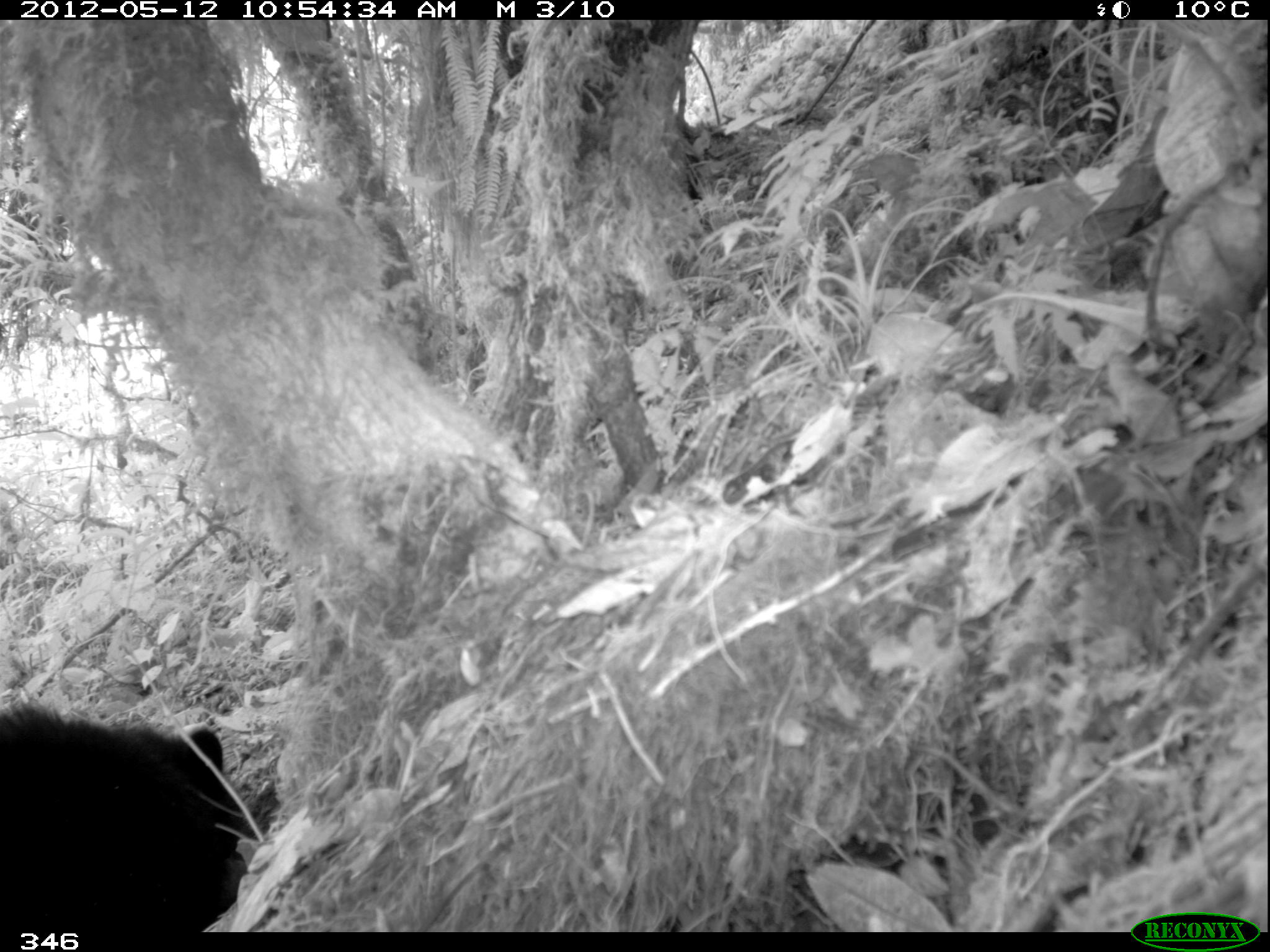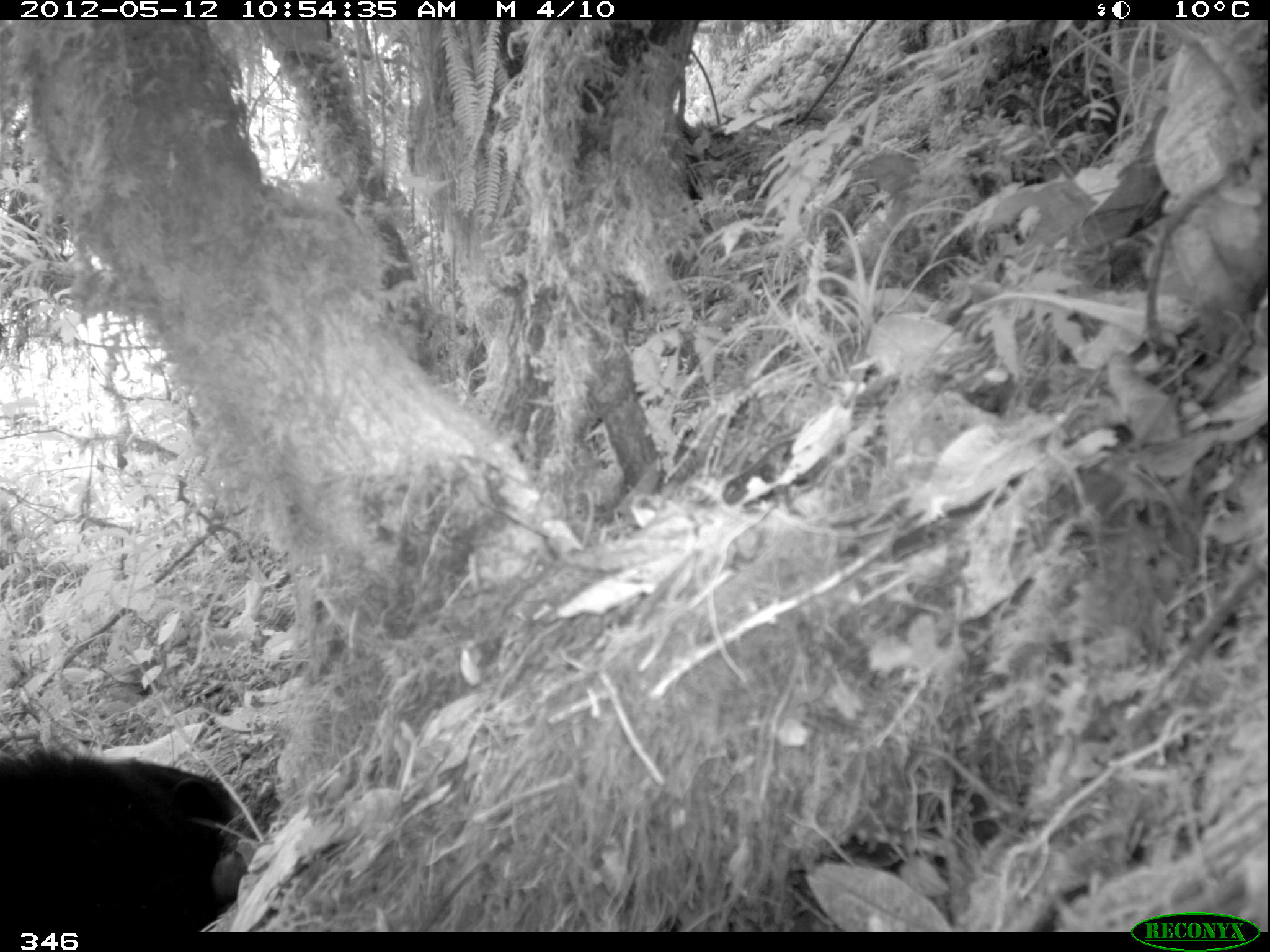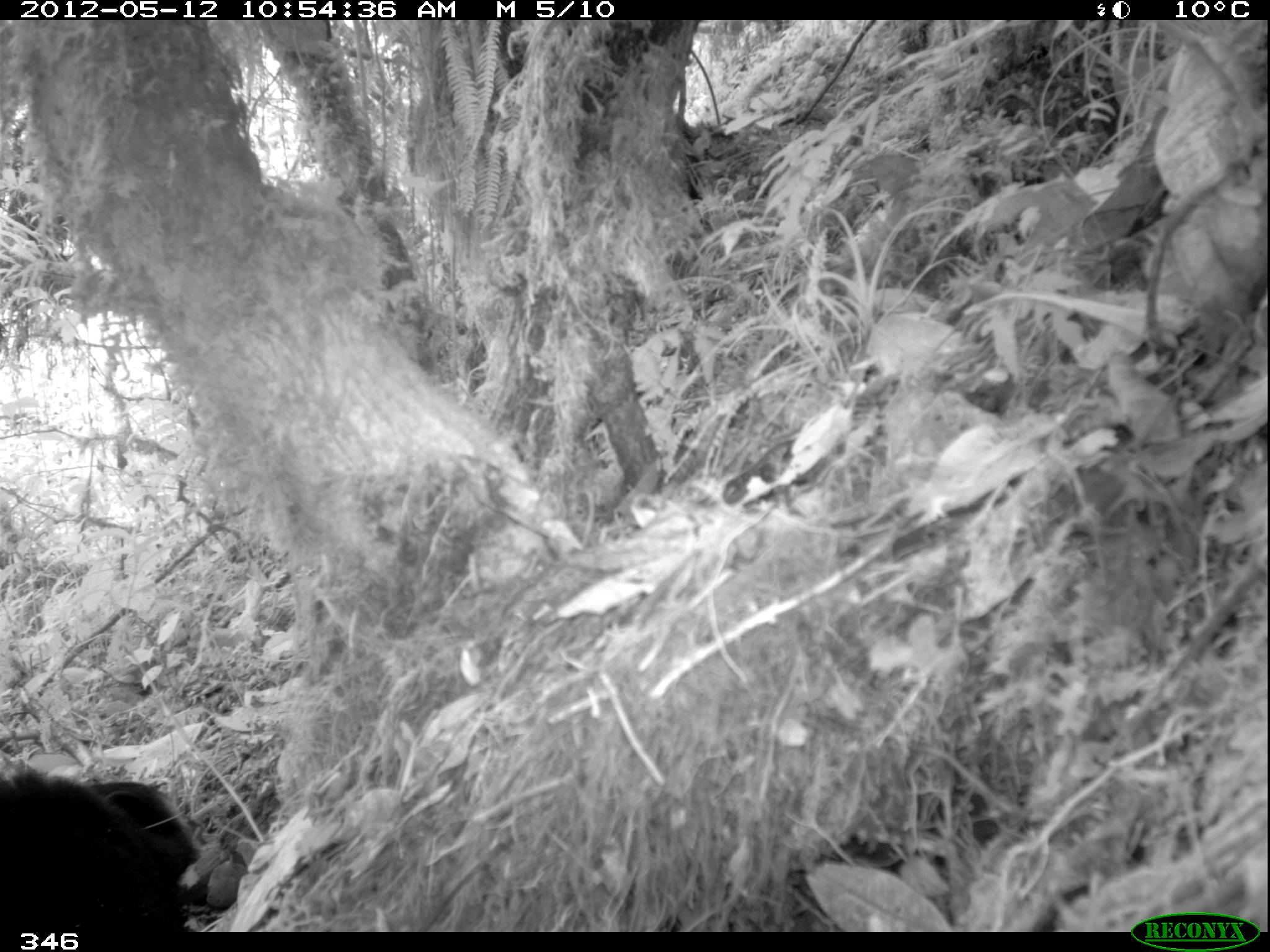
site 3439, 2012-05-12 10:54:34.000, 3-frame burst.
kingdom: Animalia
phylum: Chordata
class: Mammalia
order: Carnivora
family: Ursidae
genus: Tremarctos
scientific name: Tremarctos ornatus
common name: spectacled bear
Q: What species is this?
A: Tremarctos ornatus (spectacled bear).